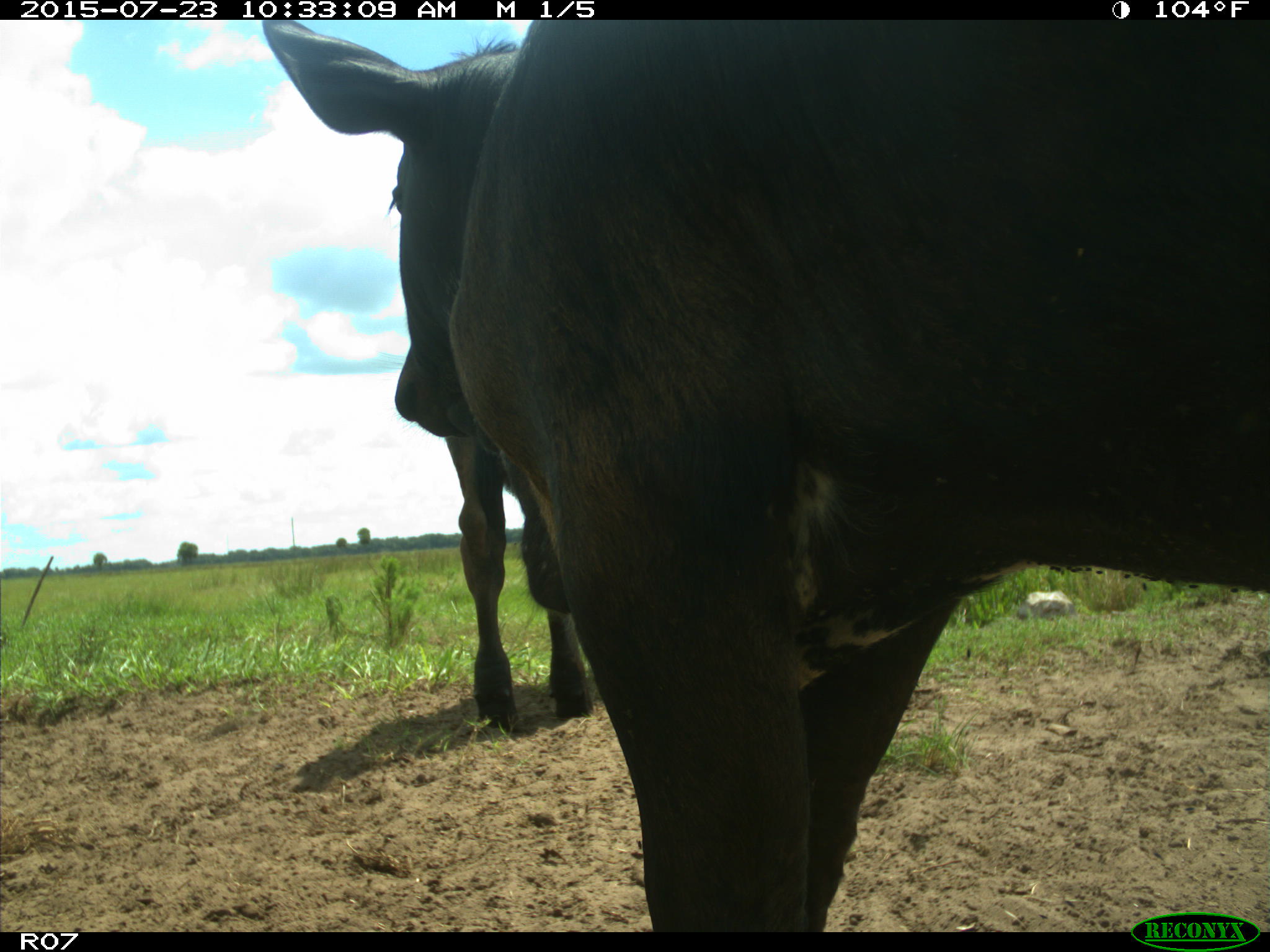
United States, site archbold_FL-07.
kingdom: Animalia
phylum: Chordata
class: Mammalia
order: Artiodactyla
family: Bovidae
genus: Bos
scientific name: Bos taurus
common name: domestic cow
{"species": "Bos taurus (domestic cow)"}